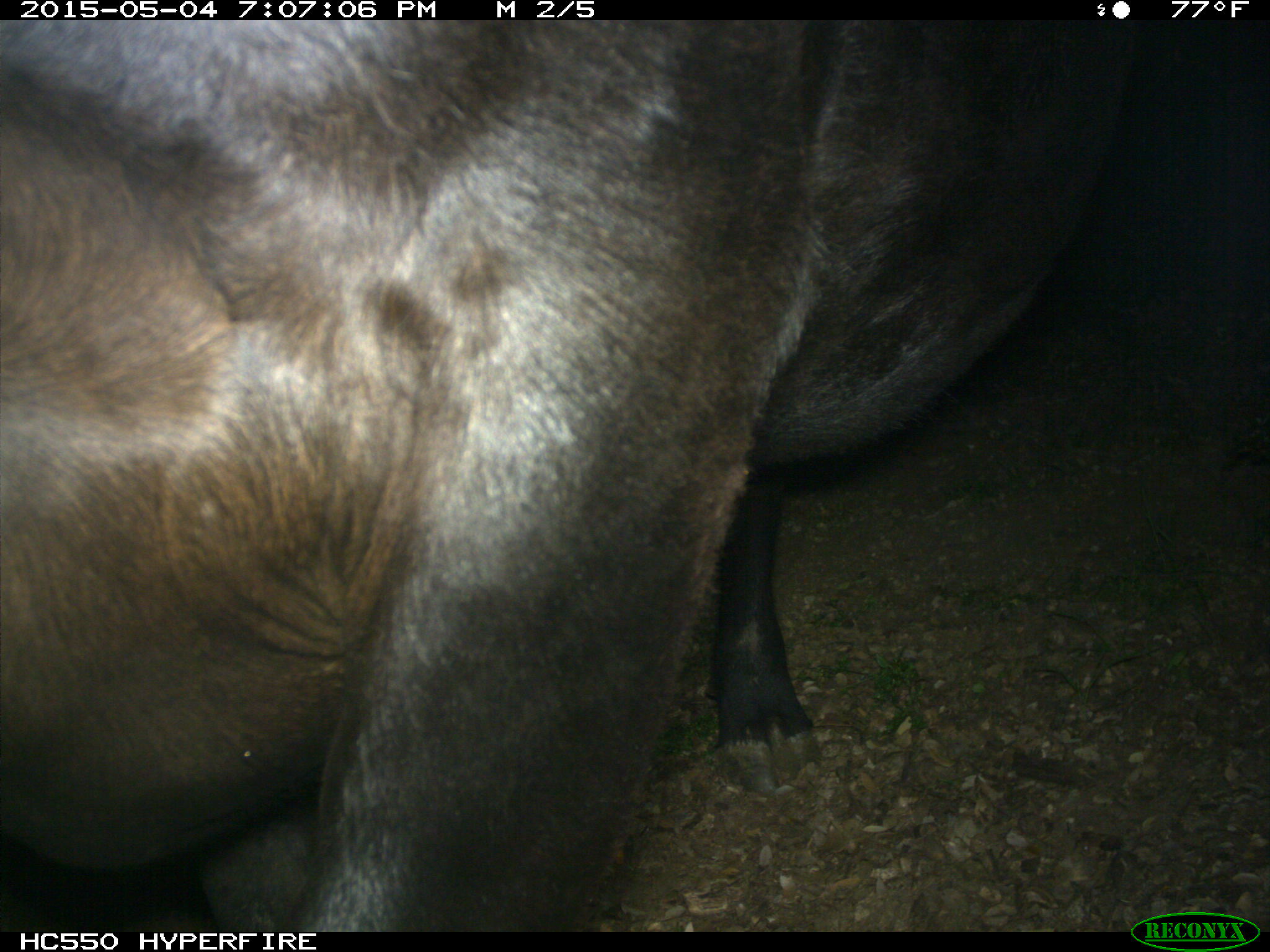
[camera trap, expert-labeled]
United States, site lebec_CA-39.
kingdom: Animalia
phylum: Chordata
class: Mammalia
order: Artiodactyla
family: Bovidae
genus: Bos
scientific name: Bos taurus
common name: domestic cow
Bos taurus (domestic cow).